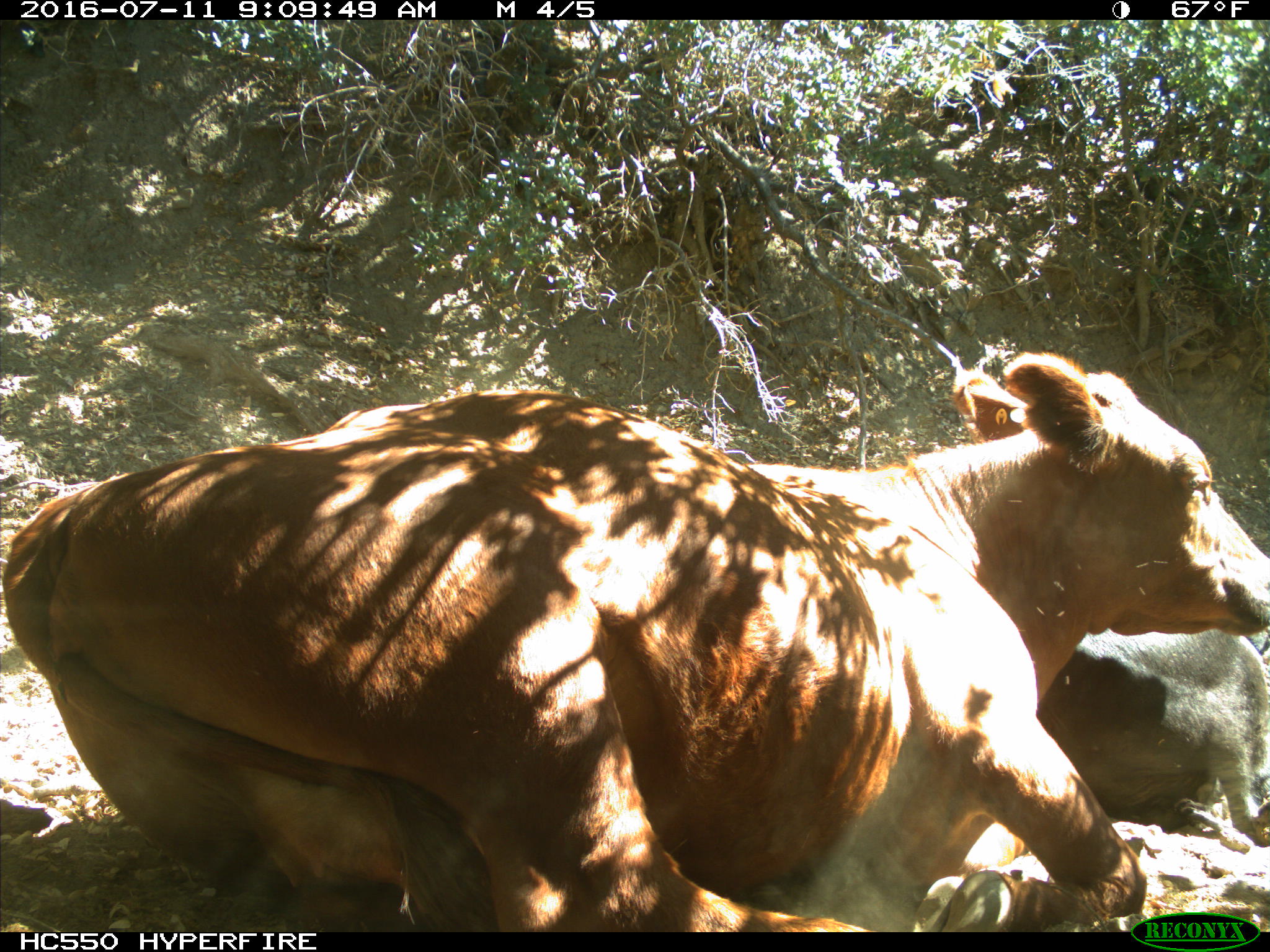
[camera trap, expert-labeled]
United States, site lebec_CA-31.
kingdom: Animalia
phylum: Chordata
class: Mammalia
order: Artiodactyla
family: Bovidae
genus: Bos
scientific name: Bos taurus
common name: domestic cow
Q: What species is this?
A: Bos taurus (domestic cow).